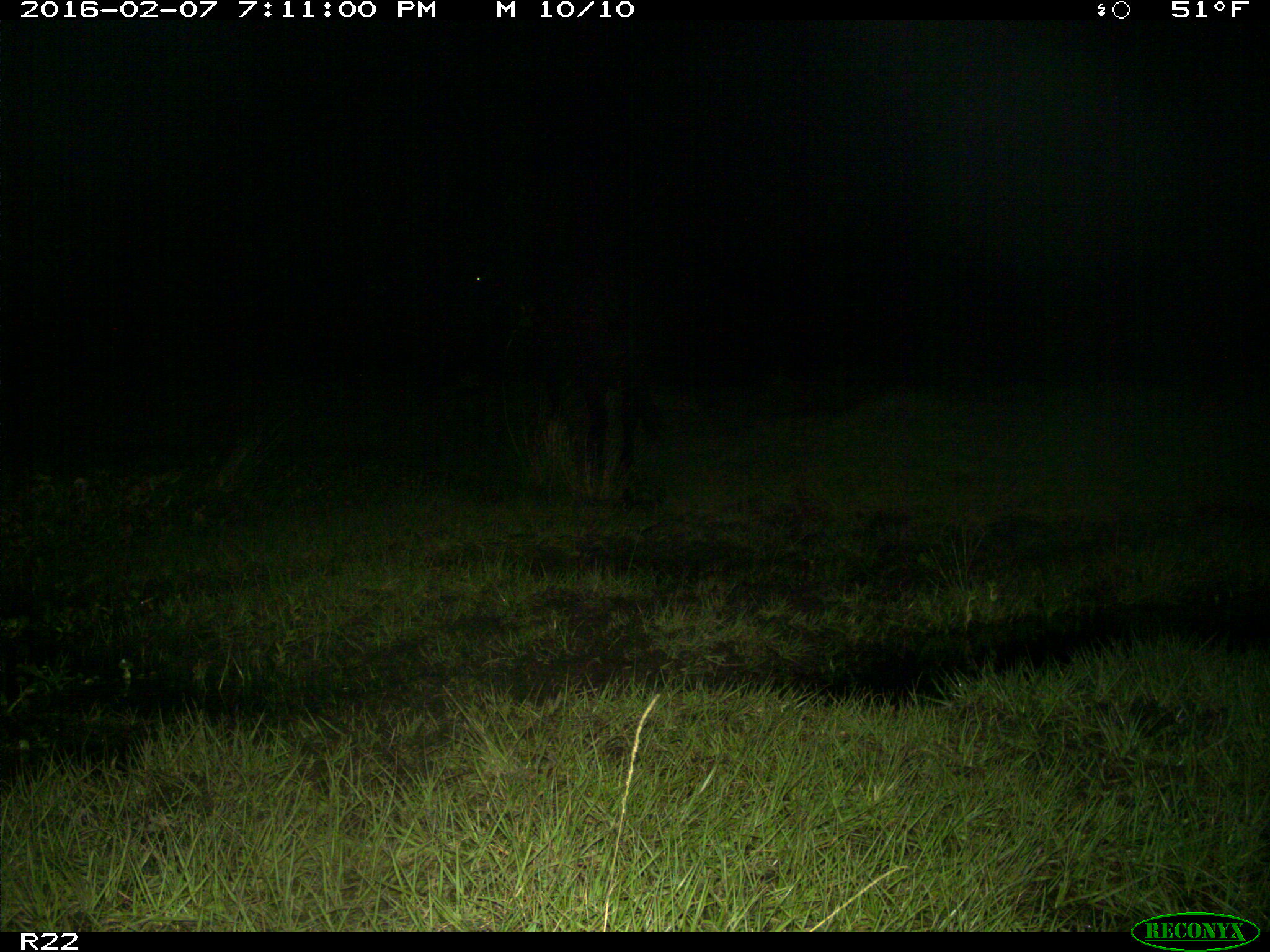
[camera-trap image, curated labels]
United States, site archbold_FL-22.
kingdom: Animalia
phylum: Chordata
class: Mammalia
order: Artiodactyla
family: Bovidae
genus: Bos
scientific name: Bos taurus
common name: domestic cow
Bos taurus (domestic cow).